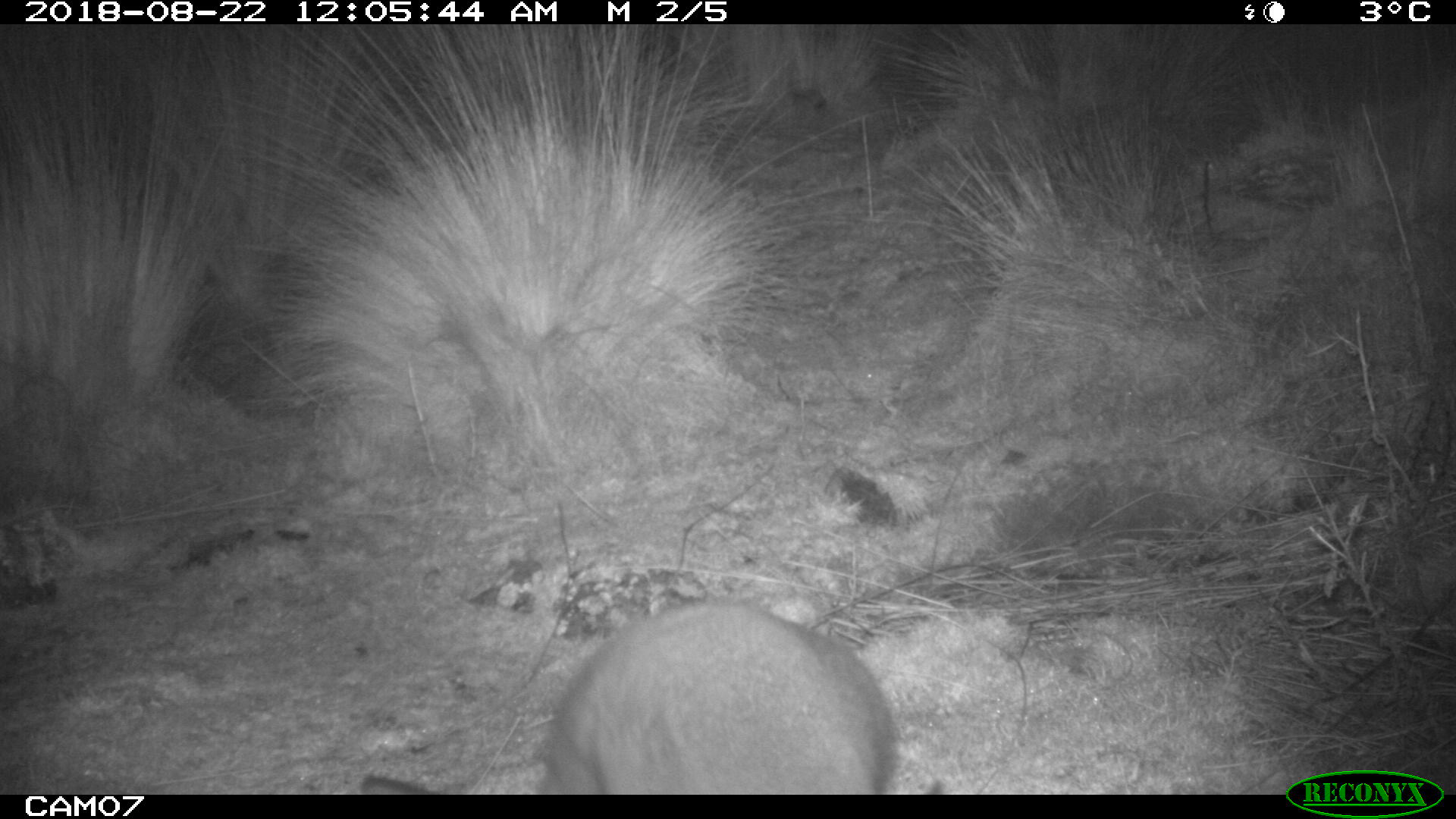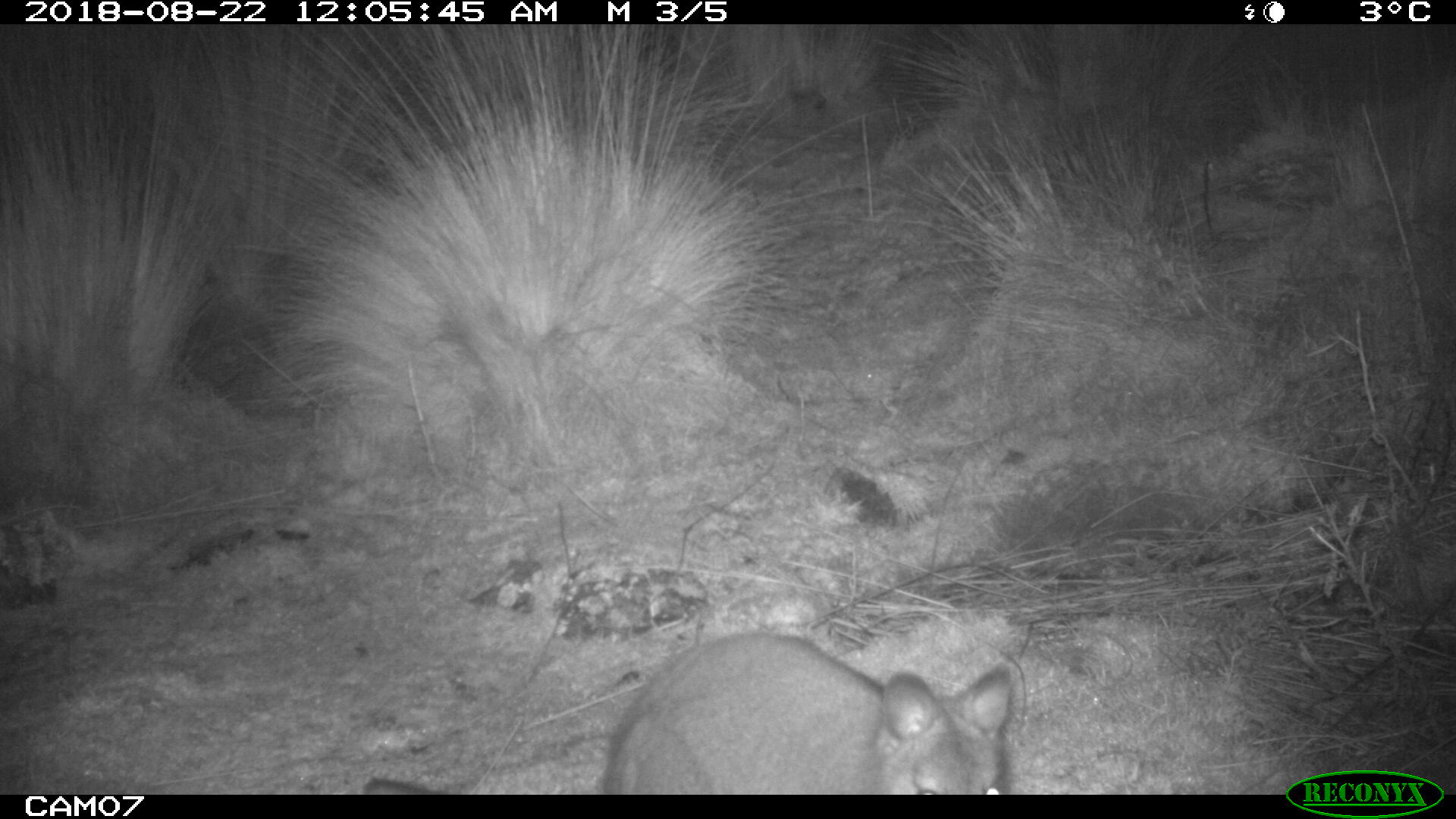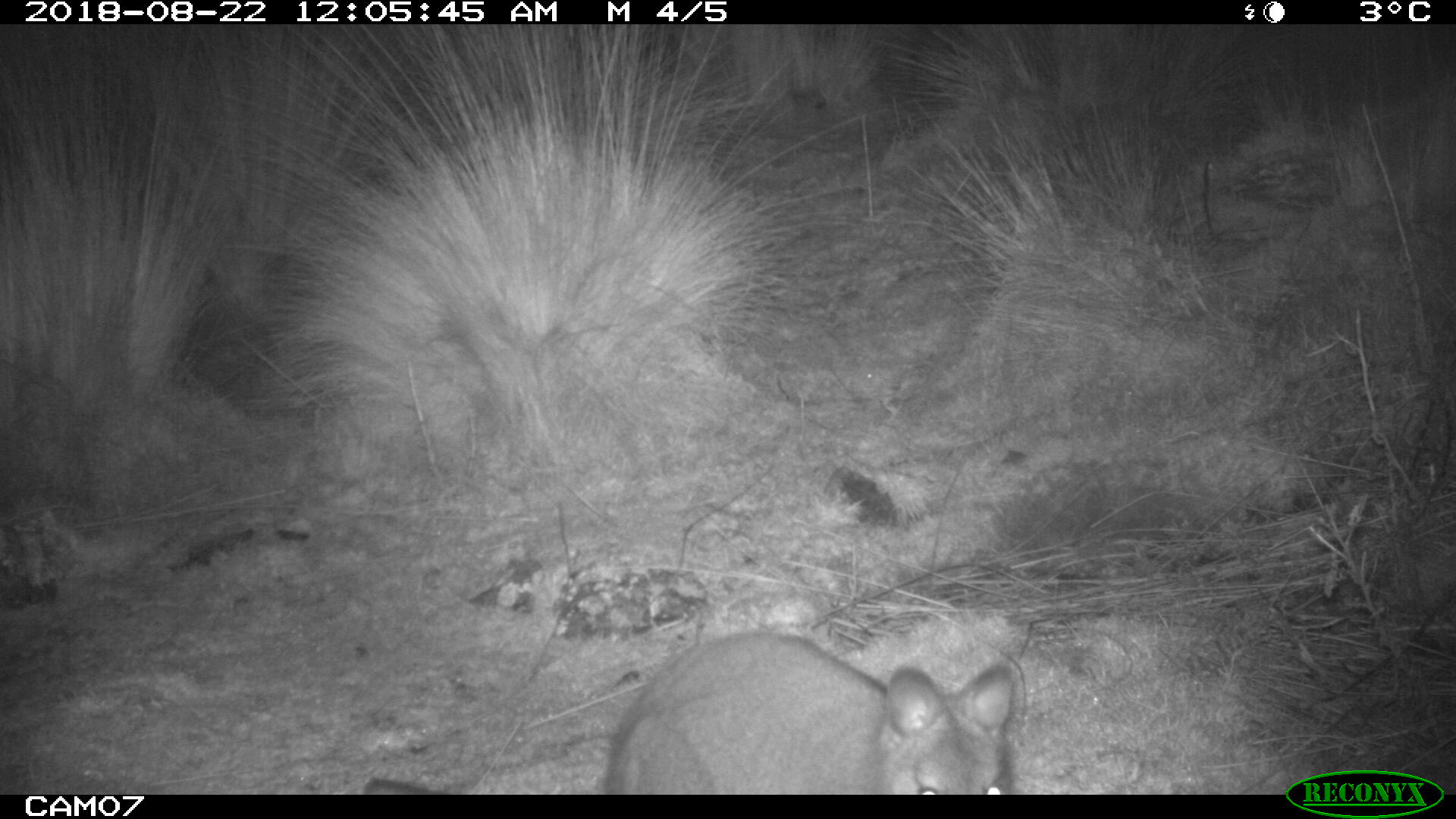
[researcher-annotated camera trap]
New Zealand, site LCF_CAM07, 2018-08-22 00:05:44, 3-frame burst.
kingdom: Animalia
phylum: Chordata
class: Mammalia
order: Diprotodontia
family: Macropodidae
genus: Notamacropus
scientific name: Notamacropus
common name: wallaby